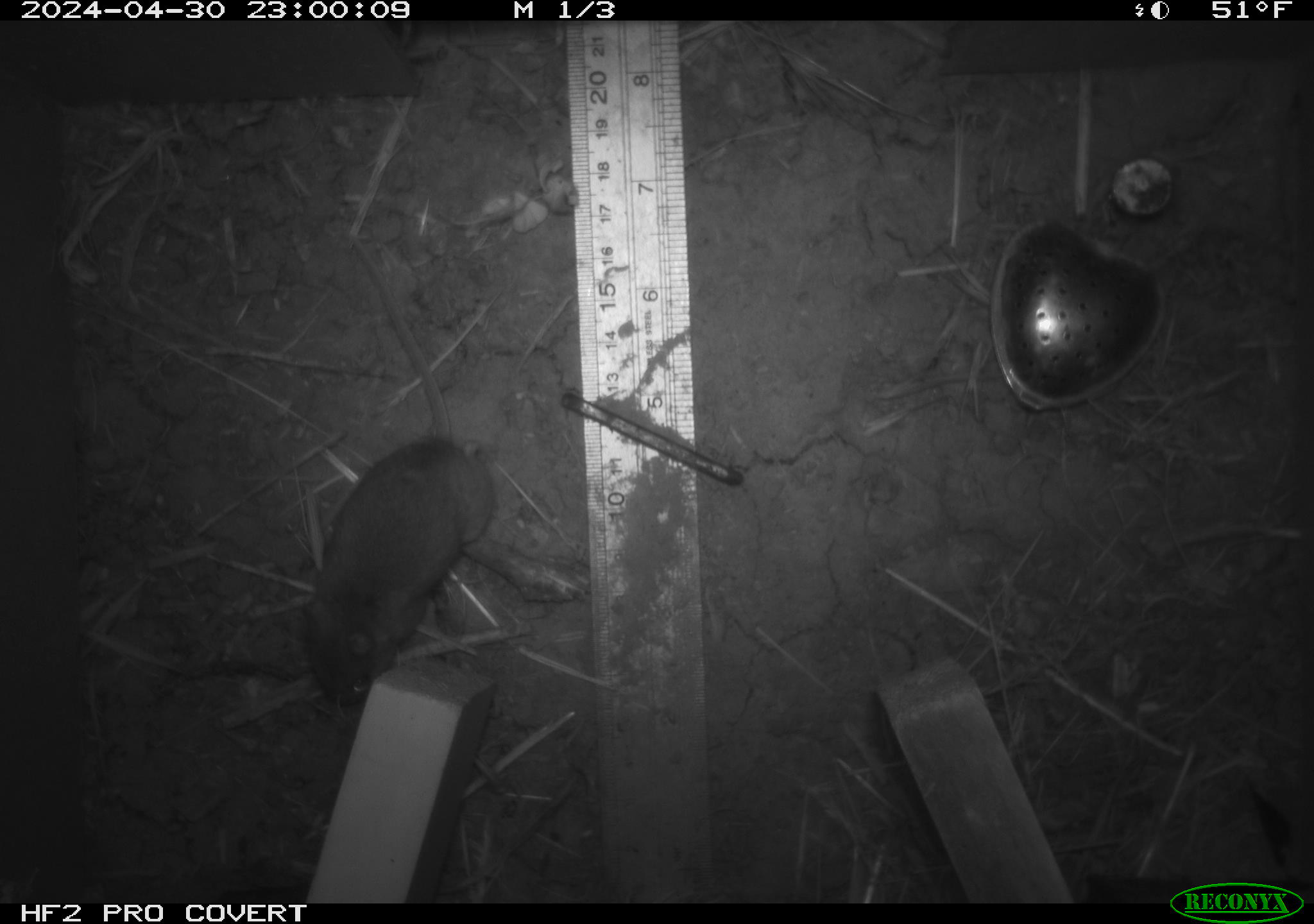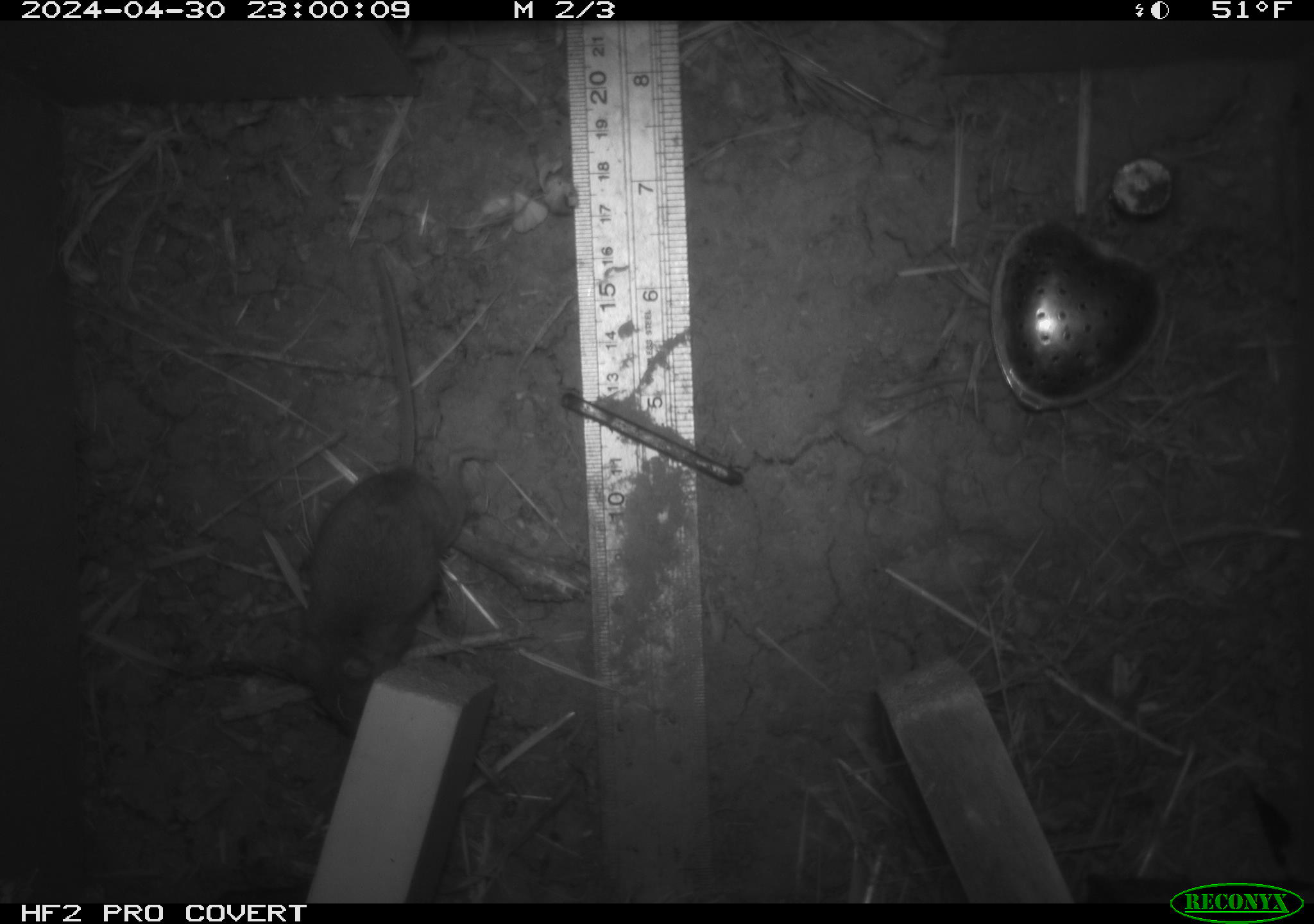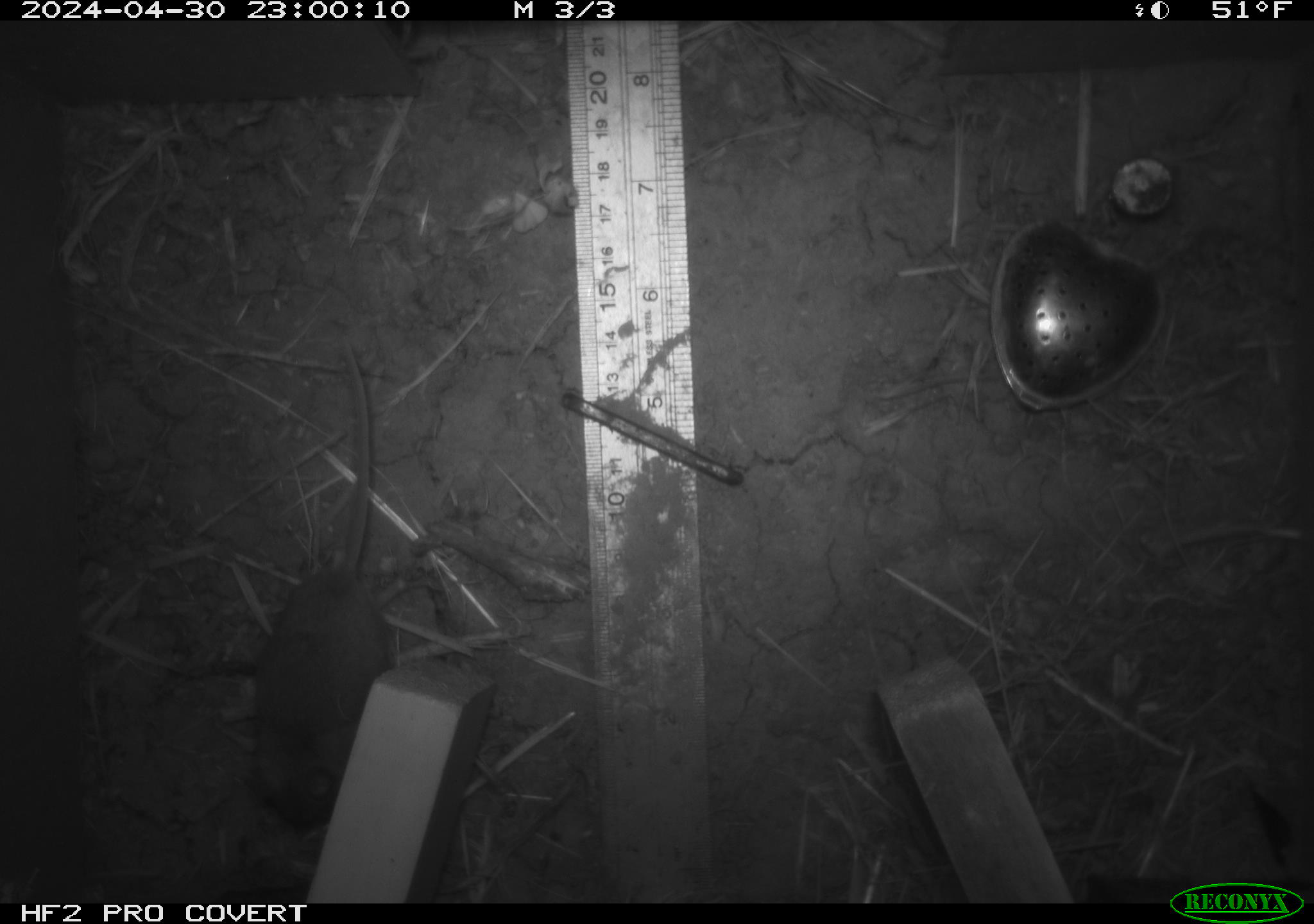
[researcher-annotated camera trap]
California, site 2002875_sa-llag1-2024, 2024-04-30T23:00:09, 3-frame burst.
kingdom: Animalia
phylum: Chordata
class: Mammalia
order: Rodentia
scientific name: Rodentia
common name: mouse species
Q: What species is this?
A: Mouse species (Rodentia).